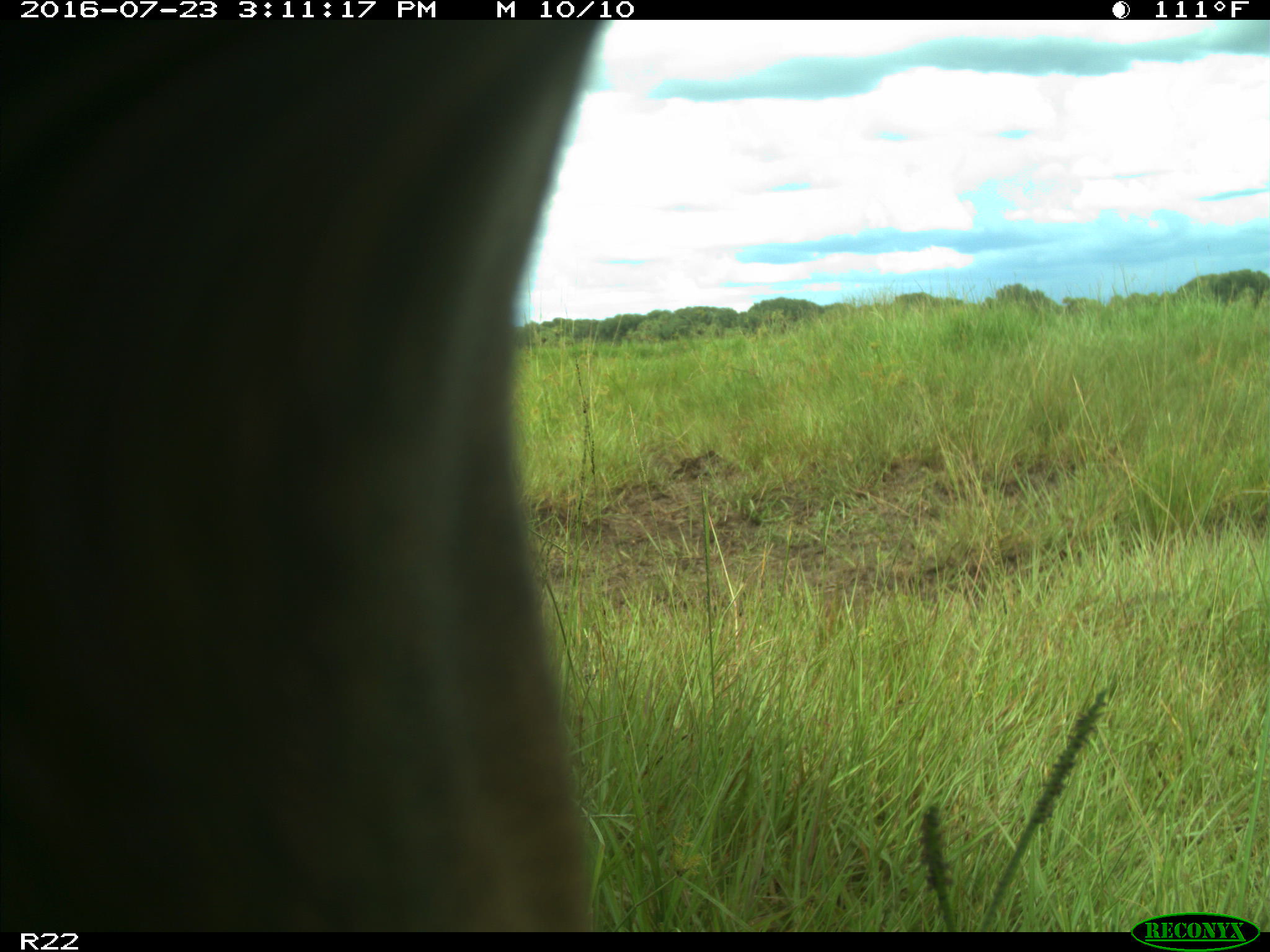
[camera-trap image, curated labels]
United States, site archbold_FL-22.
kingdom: Animalia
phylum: Chordata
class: Mammalia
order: Artiodactyla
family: Bovidae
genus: Bos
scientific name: Bos taurus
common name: domestic cow